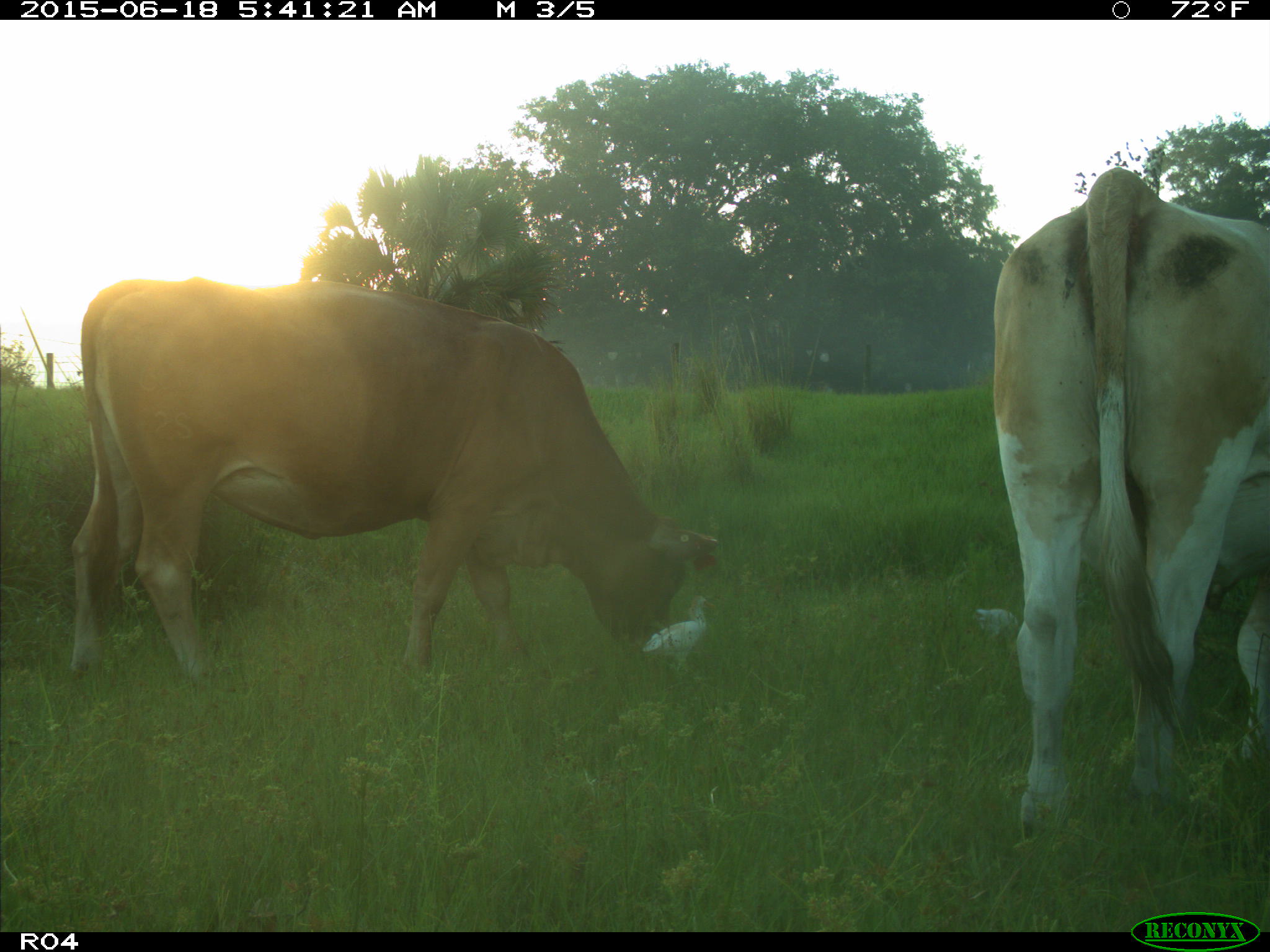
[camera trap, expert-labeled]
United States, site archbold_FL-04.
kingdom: Animalia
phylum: Chordata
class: Mammalia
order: Artiodactyla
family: Bovidae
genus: Bos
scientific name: Bos taurus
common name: domestic cow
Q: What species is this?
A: Bos taurus (domestic cow).